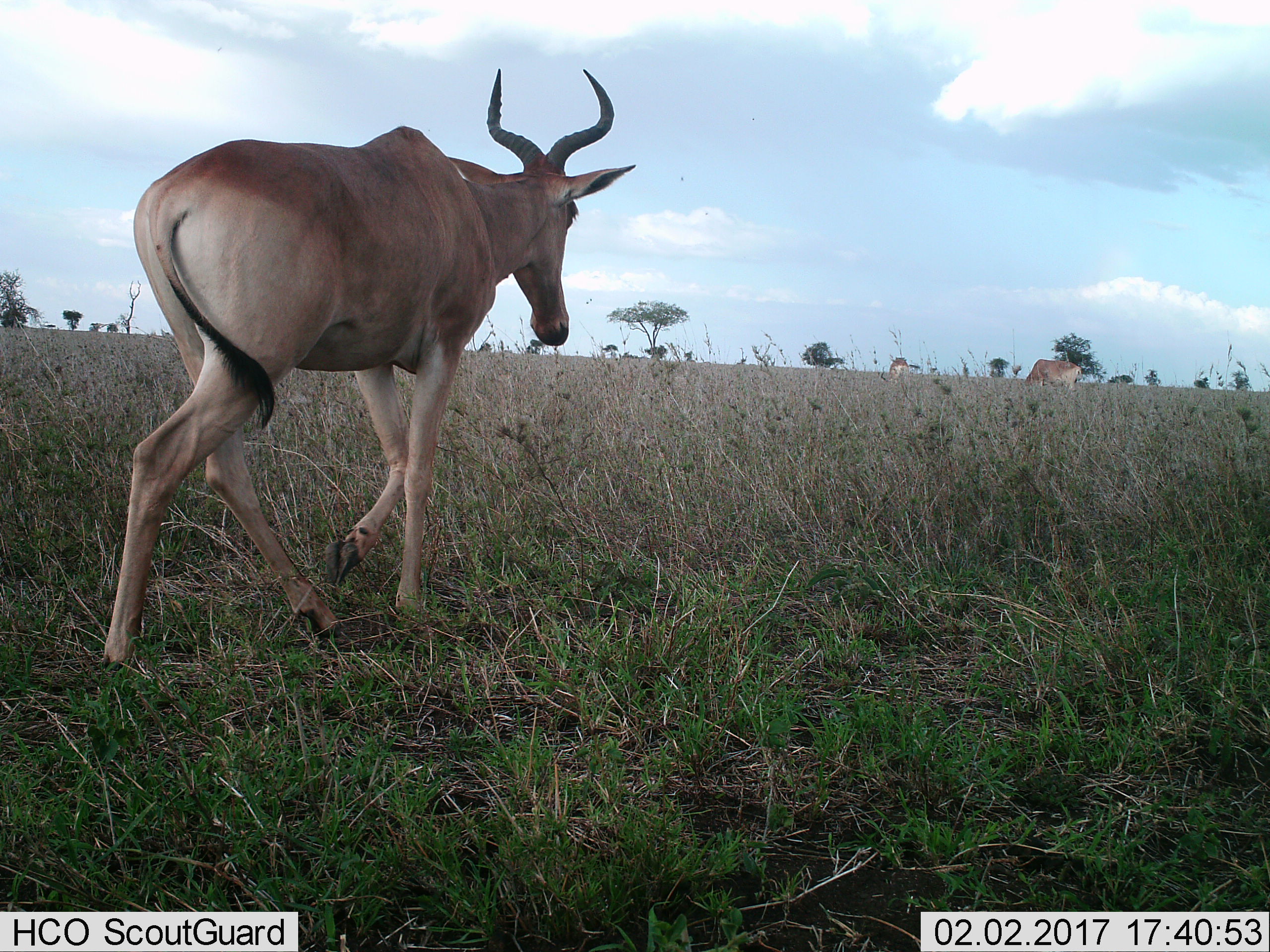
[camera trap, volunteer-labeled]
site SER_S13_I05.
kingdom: Animalia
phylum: Chordata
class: Mammalia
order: Artiodactyla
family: Bovidae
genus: Alcelaphus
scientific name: Alcelaphus buselaphus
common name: hartebeest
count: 3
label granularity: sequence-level